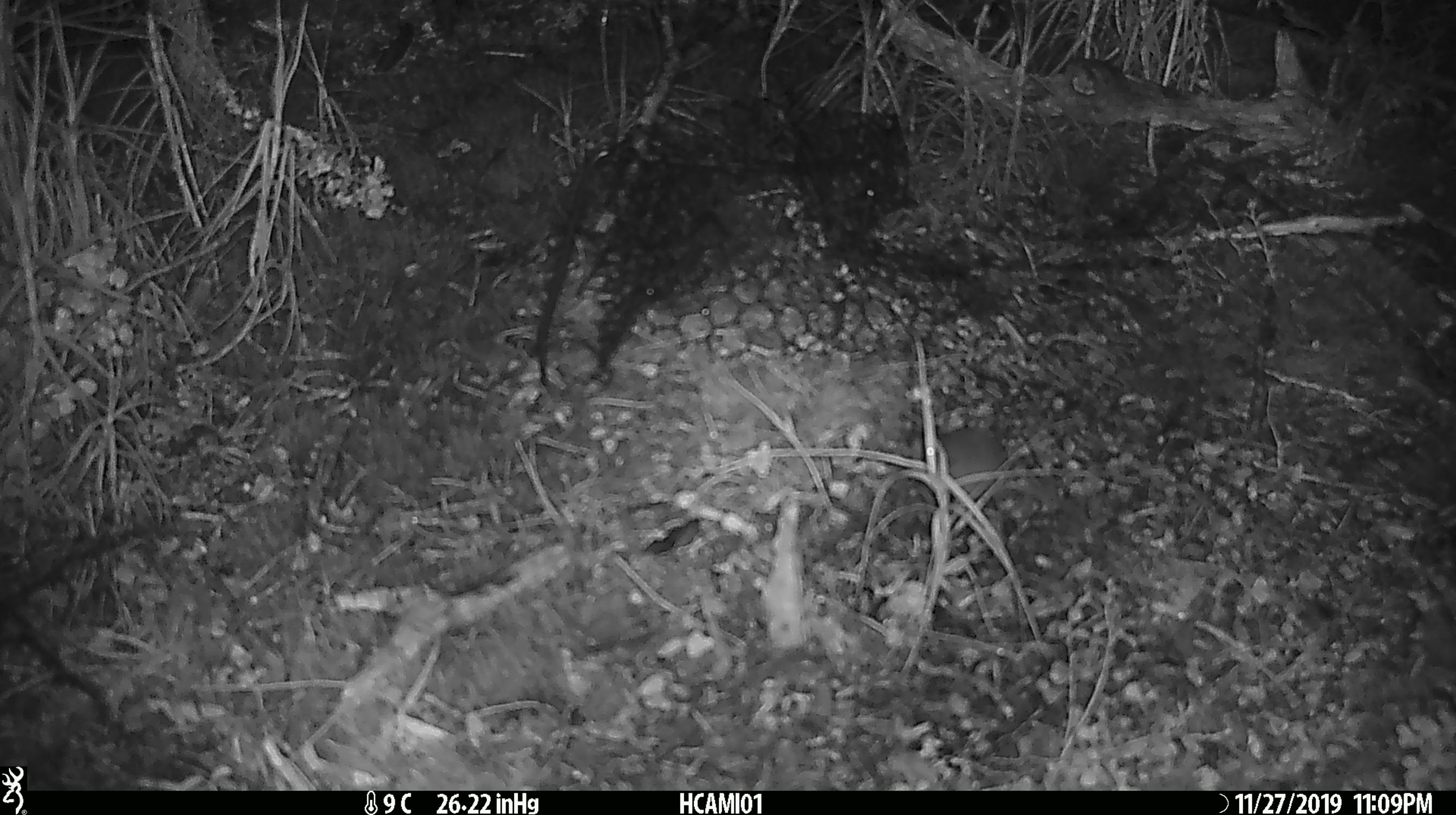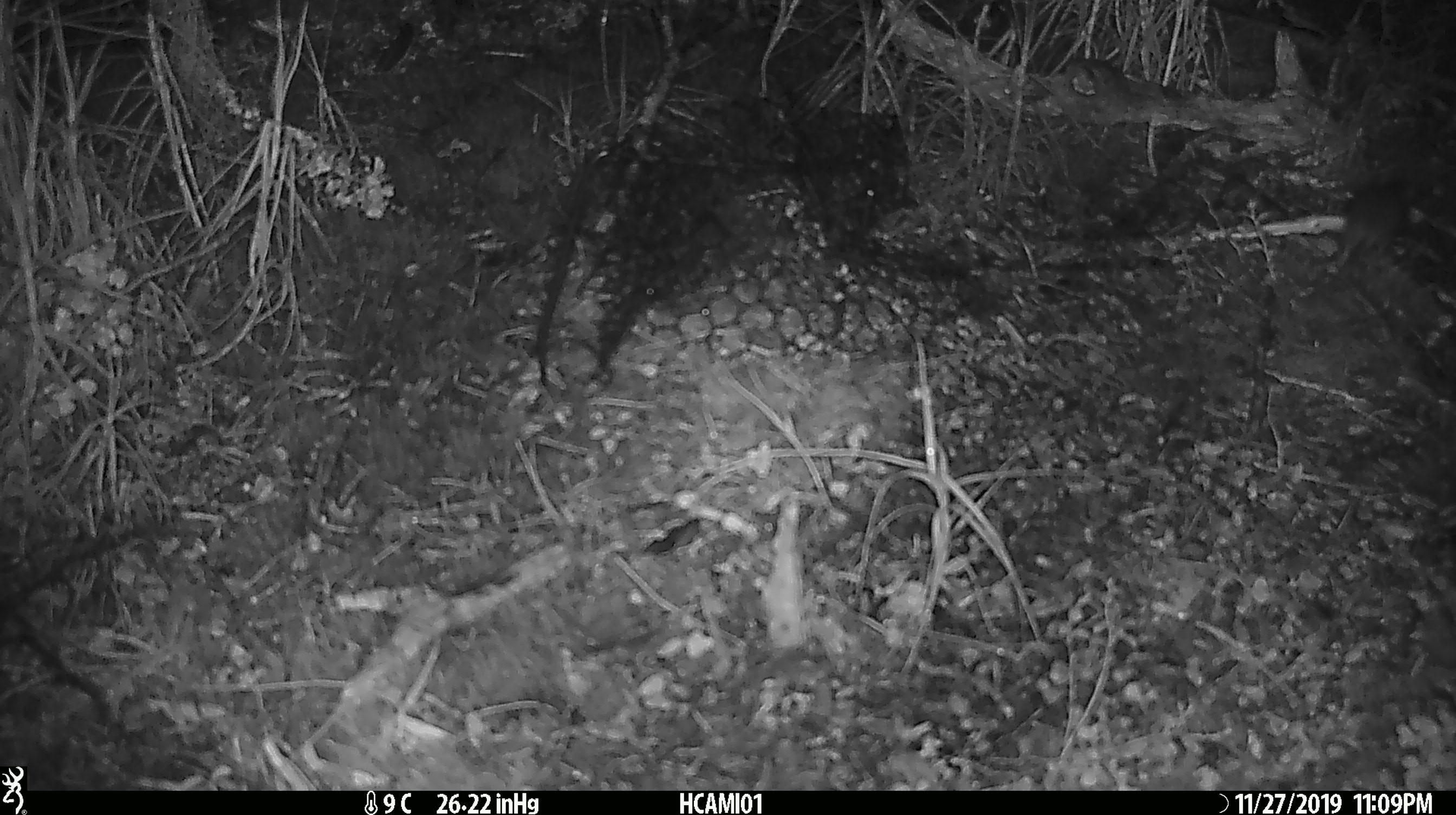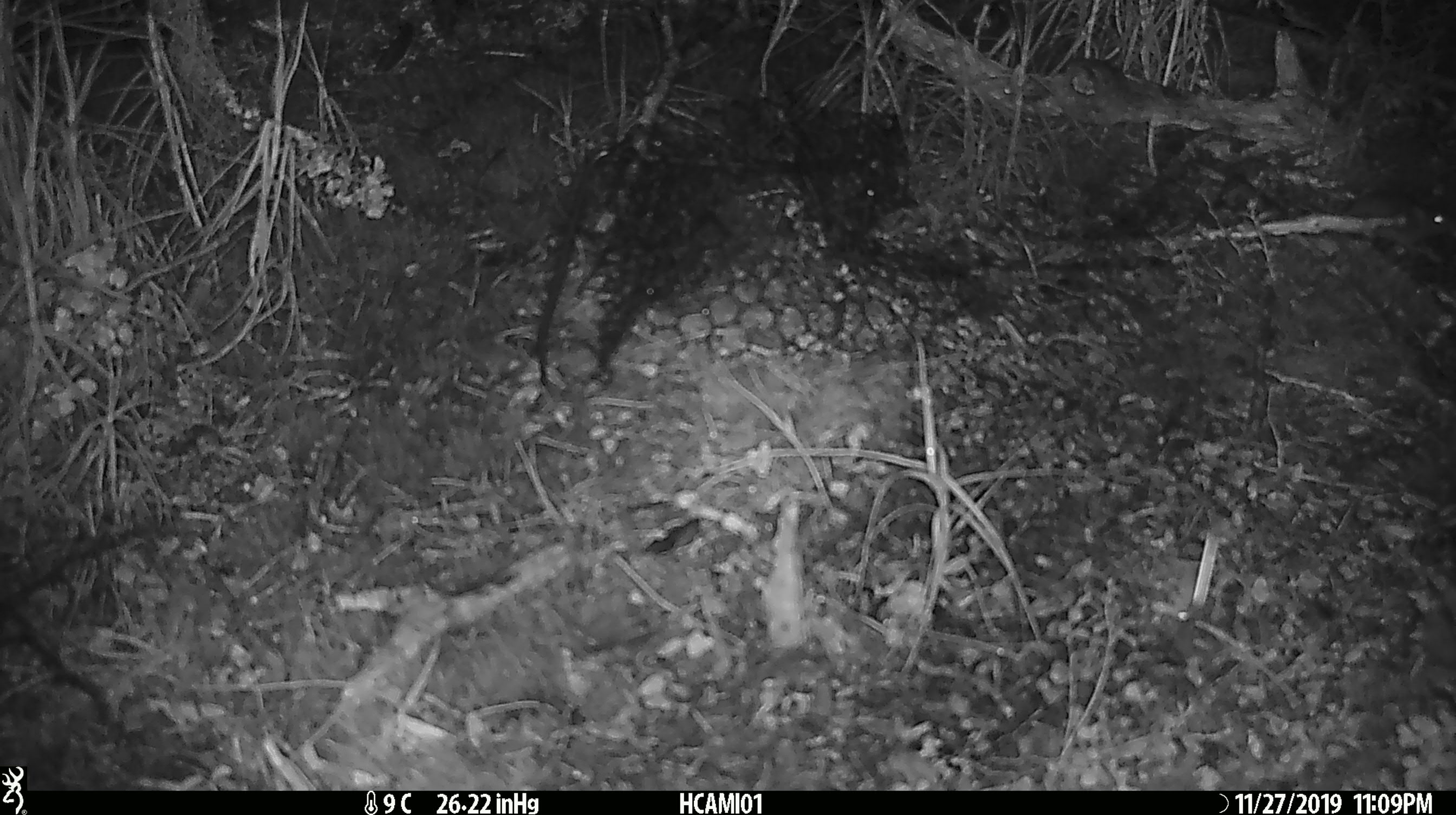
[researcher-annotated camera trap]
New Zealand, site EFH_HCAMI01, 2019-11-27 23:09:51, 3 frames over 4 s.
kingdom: Animalia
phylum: Chordata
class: Mammalia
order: Rodentia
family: Muridae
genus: Mus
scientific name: Mus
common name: mouse